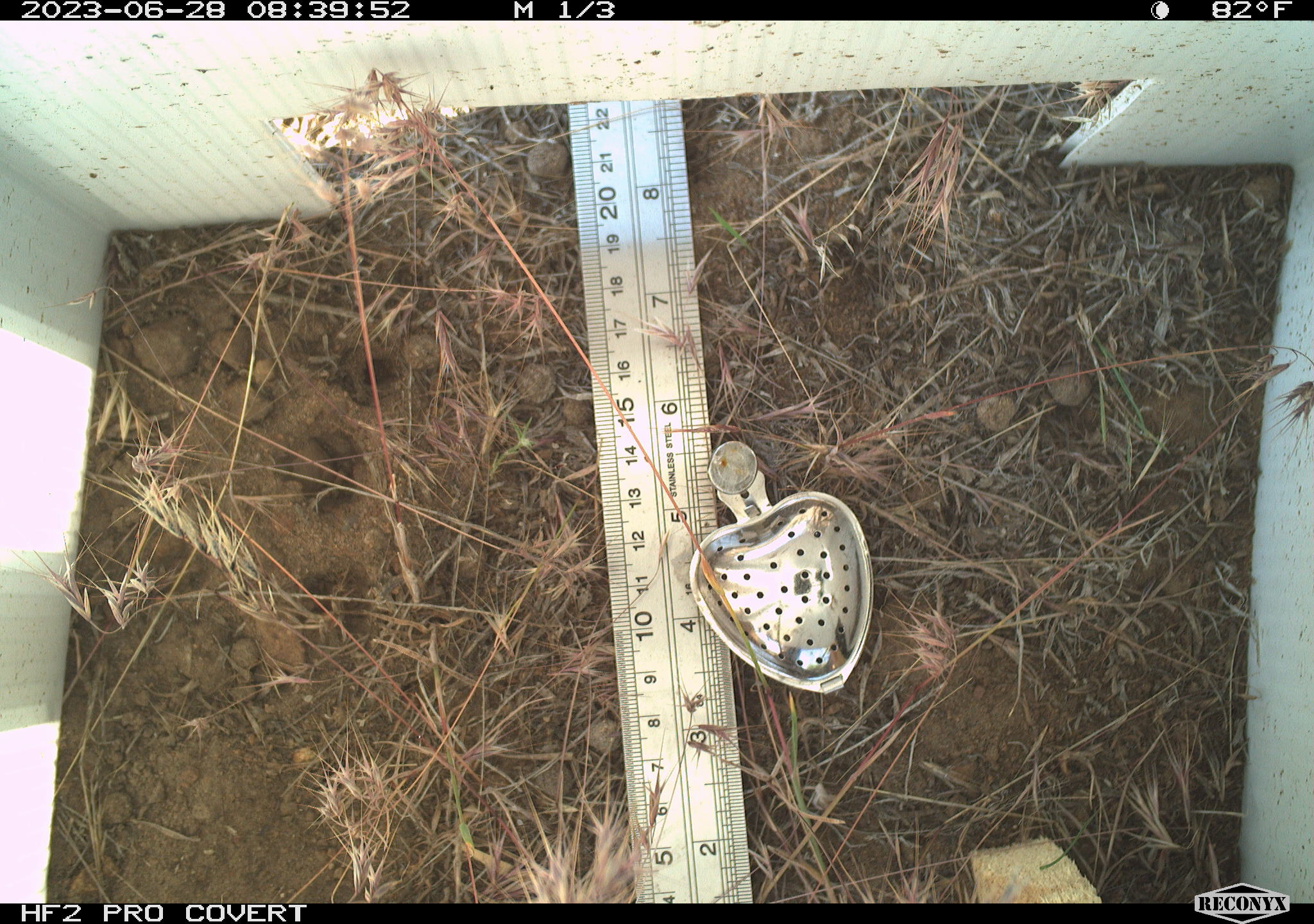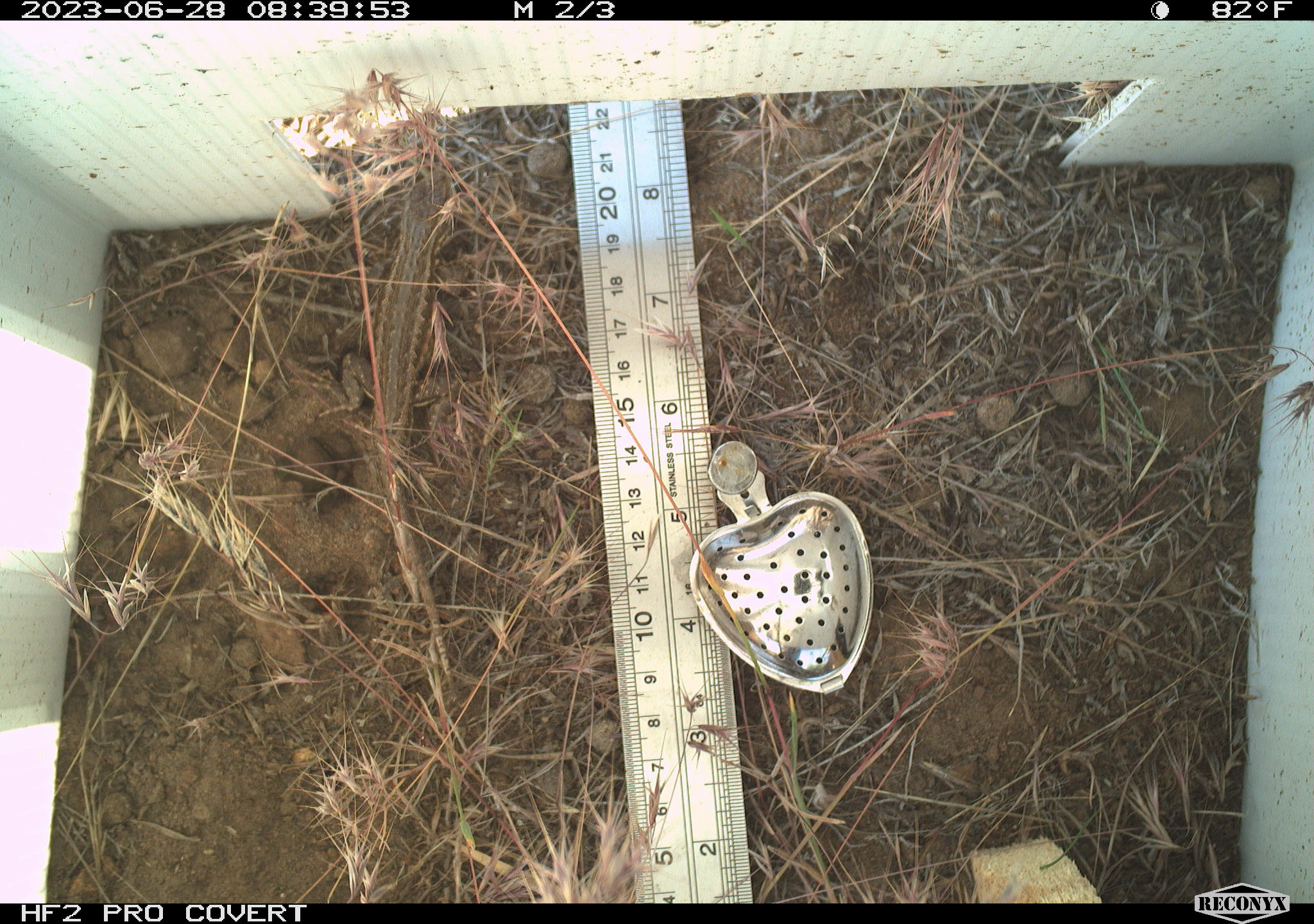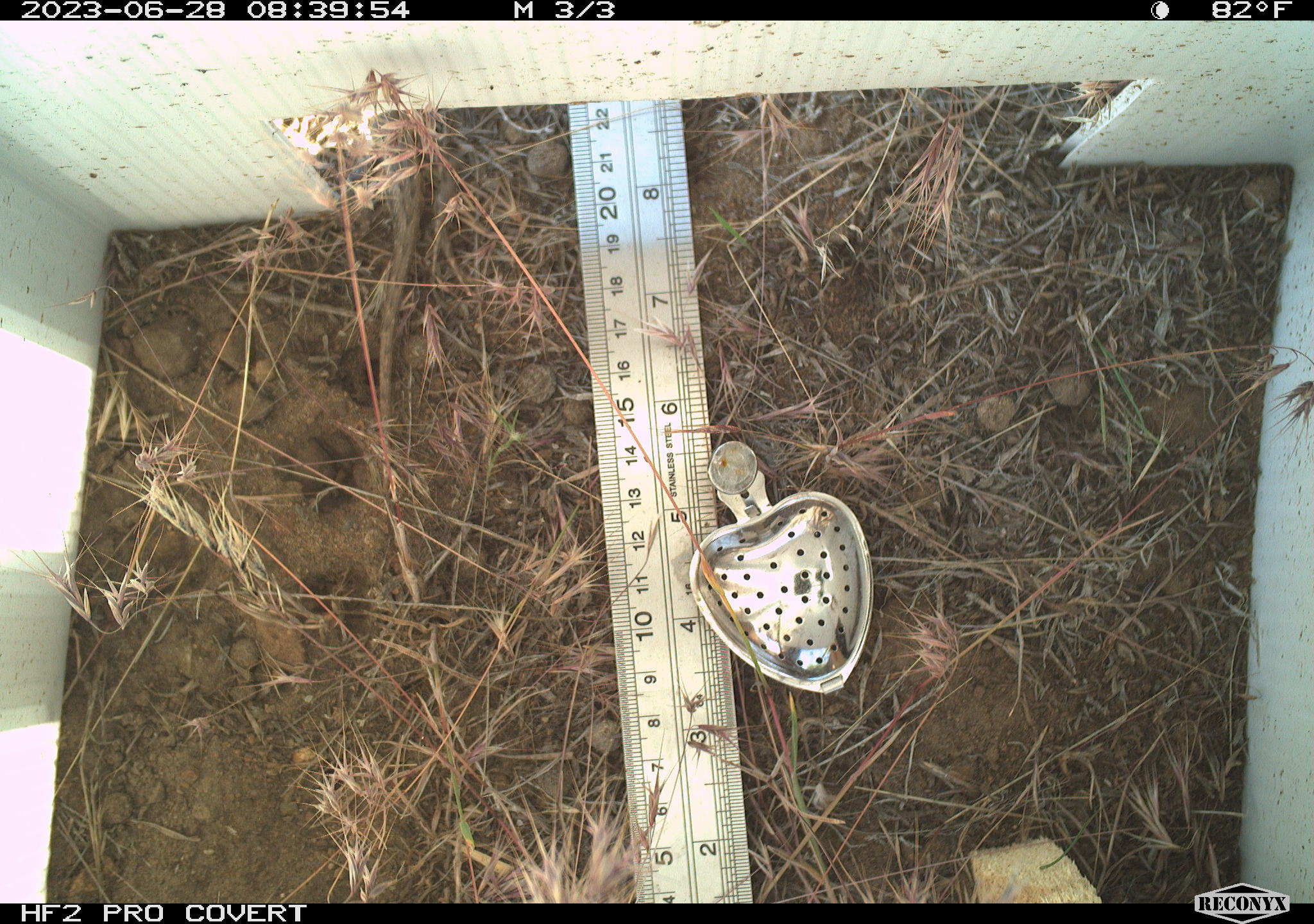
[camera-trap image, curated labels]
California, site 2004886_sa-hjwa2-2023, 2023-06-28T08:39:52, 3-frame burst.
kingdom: Animalia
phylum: Chordata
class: Reptilia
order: Squamata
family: Phrynosomatidae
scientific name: Phrynosomatidae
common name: phrynosomatid lizards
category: phrynosomatidae family